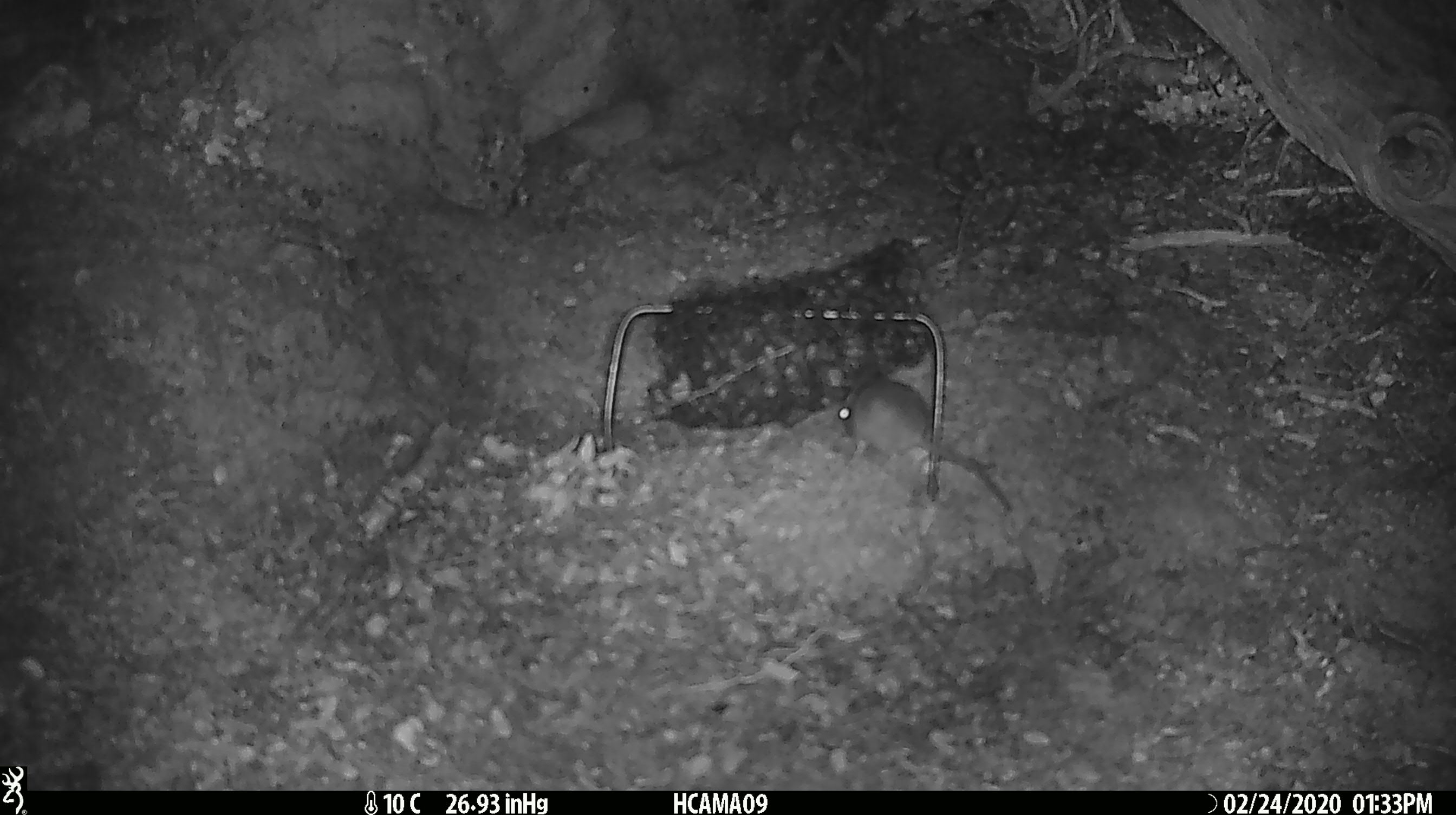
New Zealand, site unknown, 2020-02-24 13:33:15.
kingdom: Animalia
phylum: Chordata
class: Mammalia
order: Rodentia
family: Muridae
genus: Mus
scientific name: Mus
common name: mouse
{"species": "mouse (Mus)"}